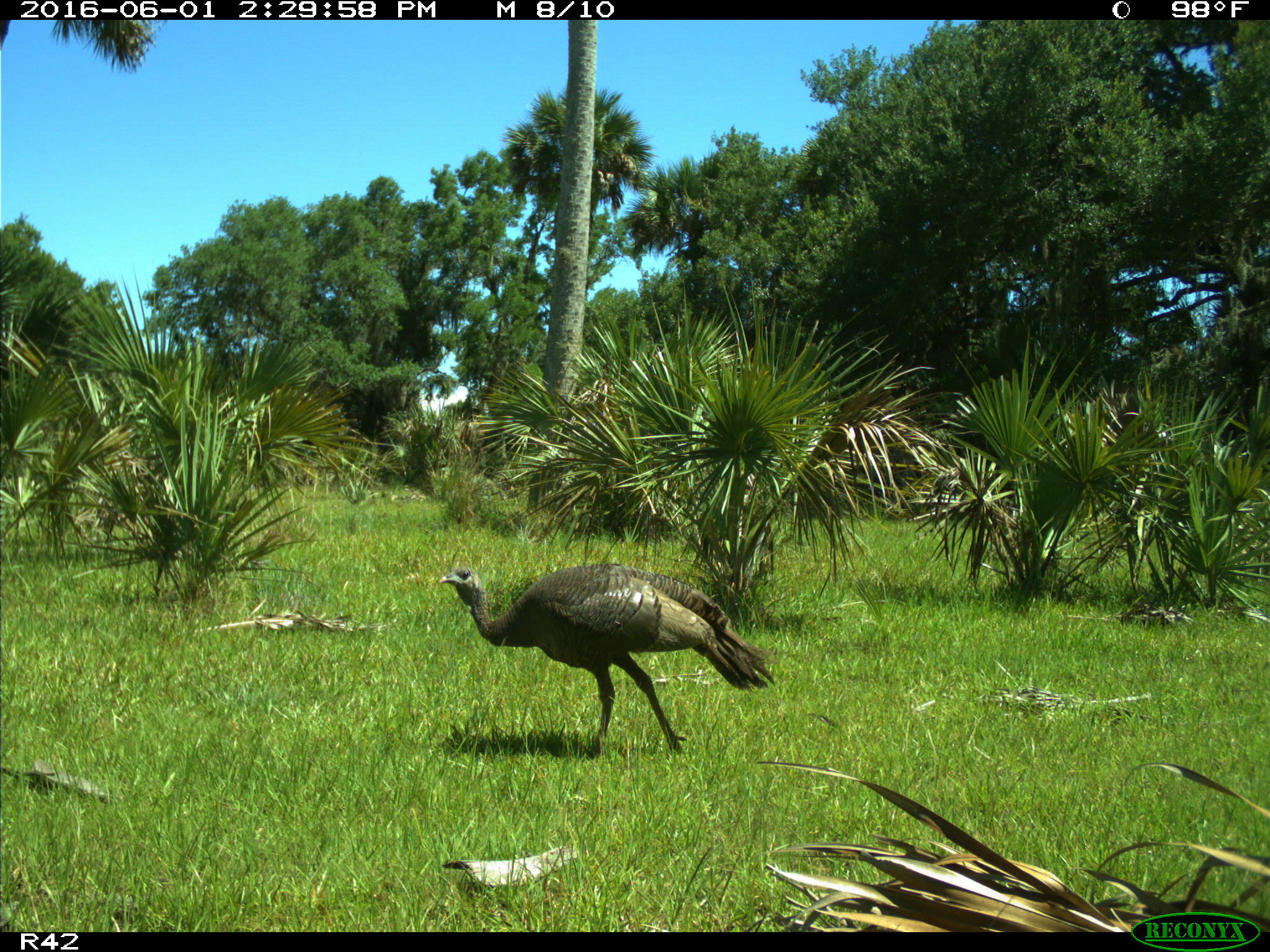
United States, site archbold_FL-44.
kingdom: Animalia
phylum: Chordata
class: Aves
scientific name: Aves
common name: birds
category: unidentified bird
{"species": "unidentified bird (birds) (Aves)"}